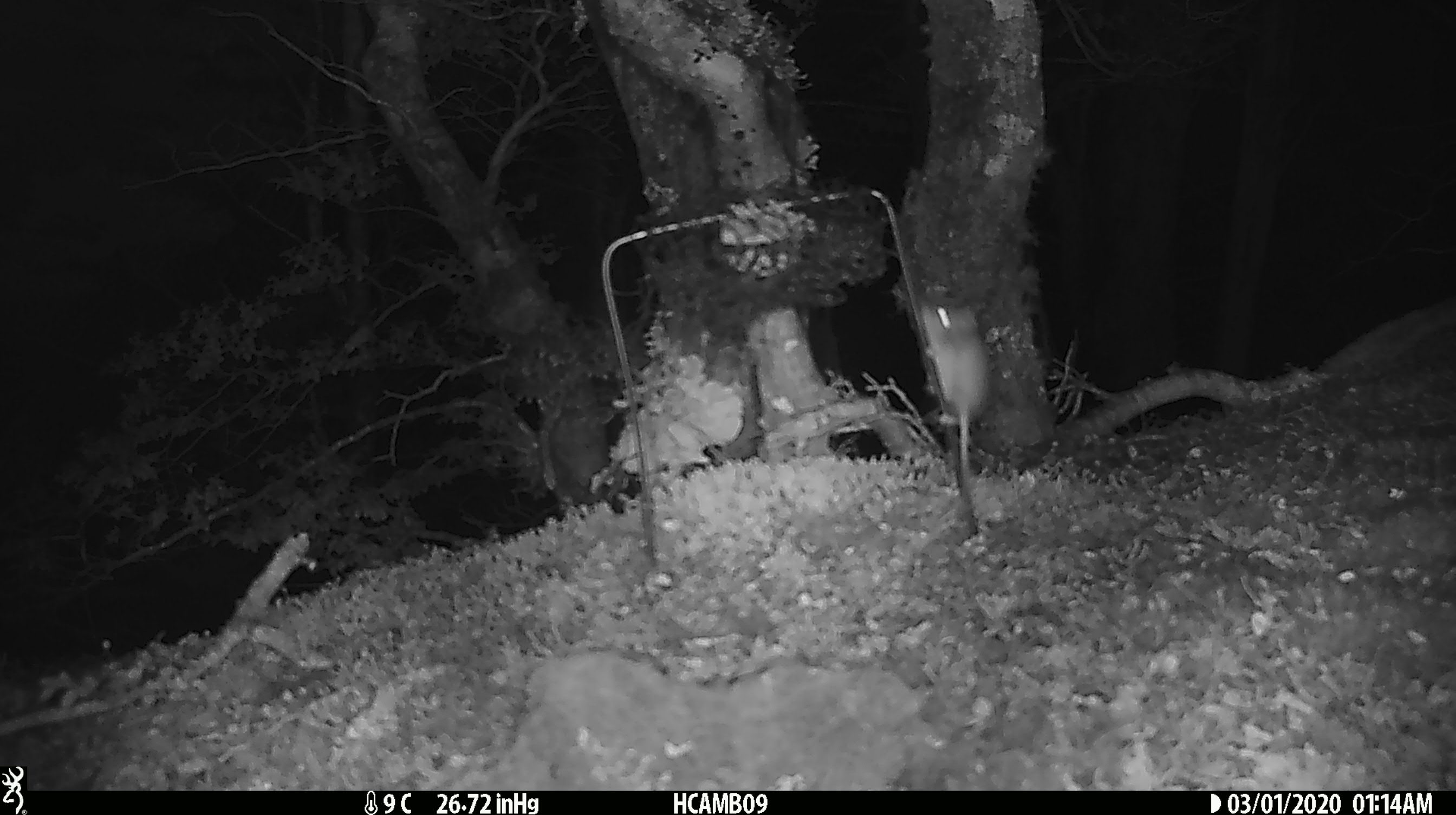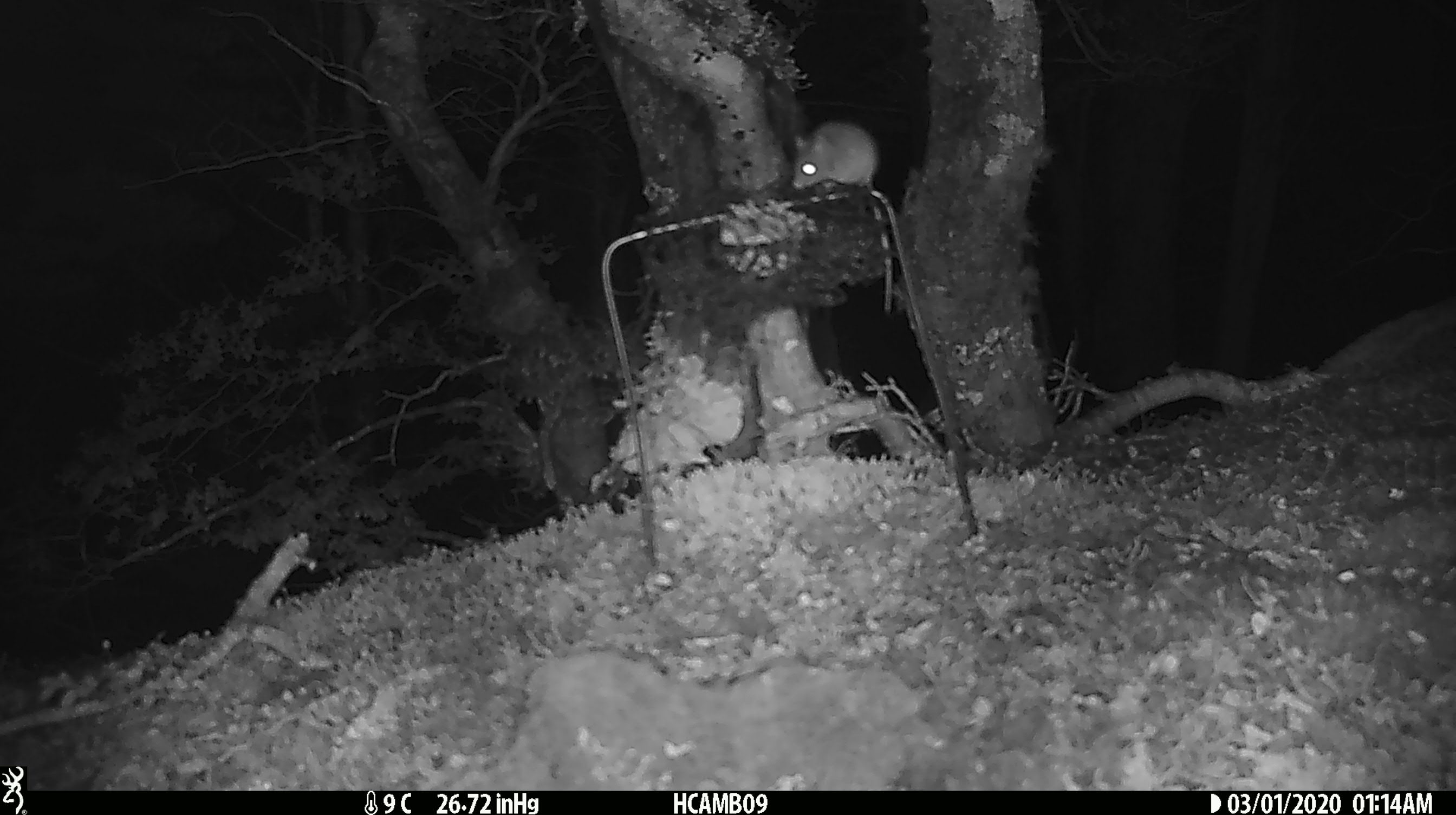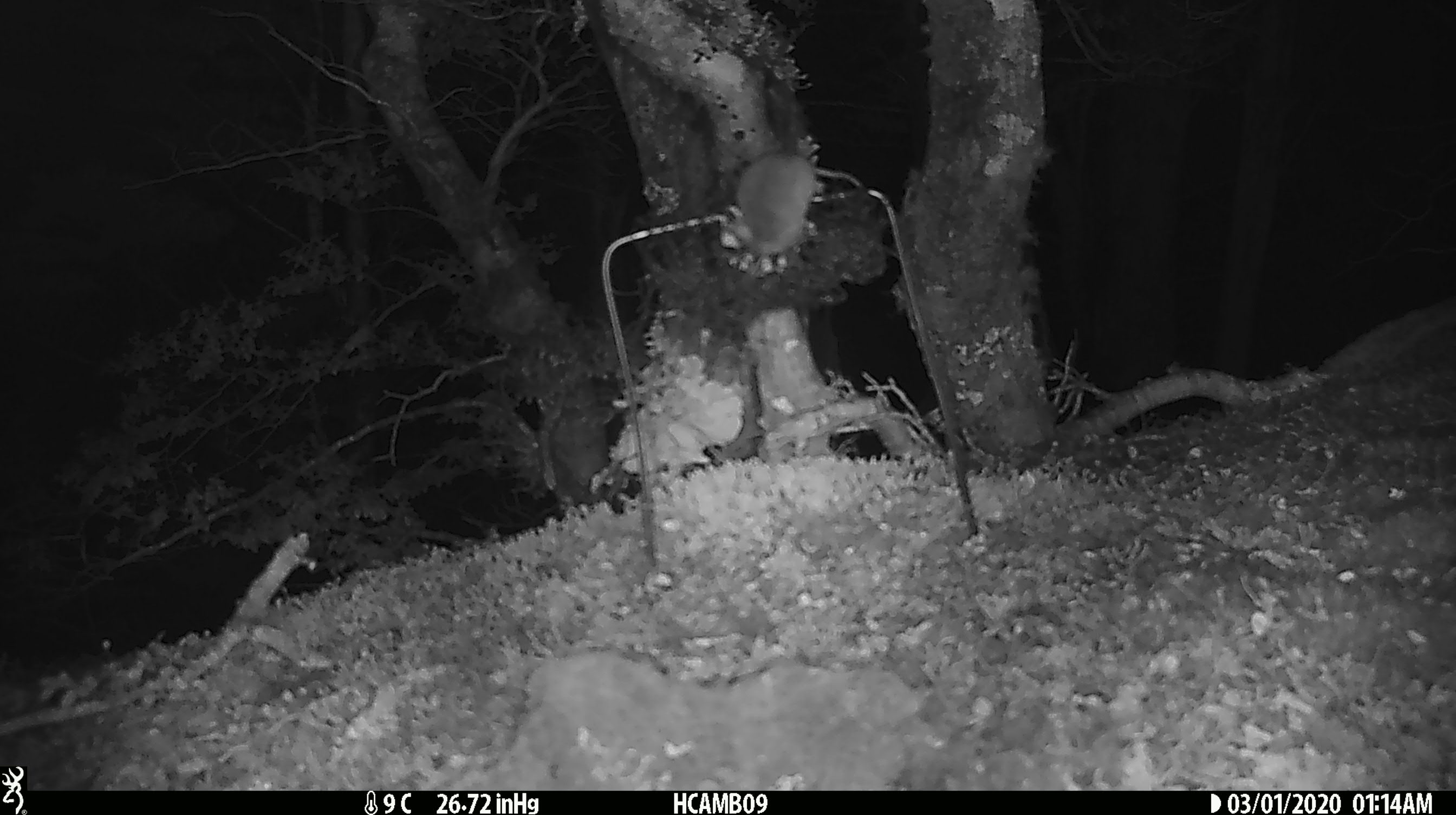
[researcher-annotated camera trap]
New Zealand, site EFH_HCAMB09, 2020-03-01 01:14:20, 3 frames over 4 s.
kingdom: Animalia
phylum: Chordata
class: Mammalia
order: Rodentia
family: Muridae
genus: Mus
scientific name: Mus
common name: mouse